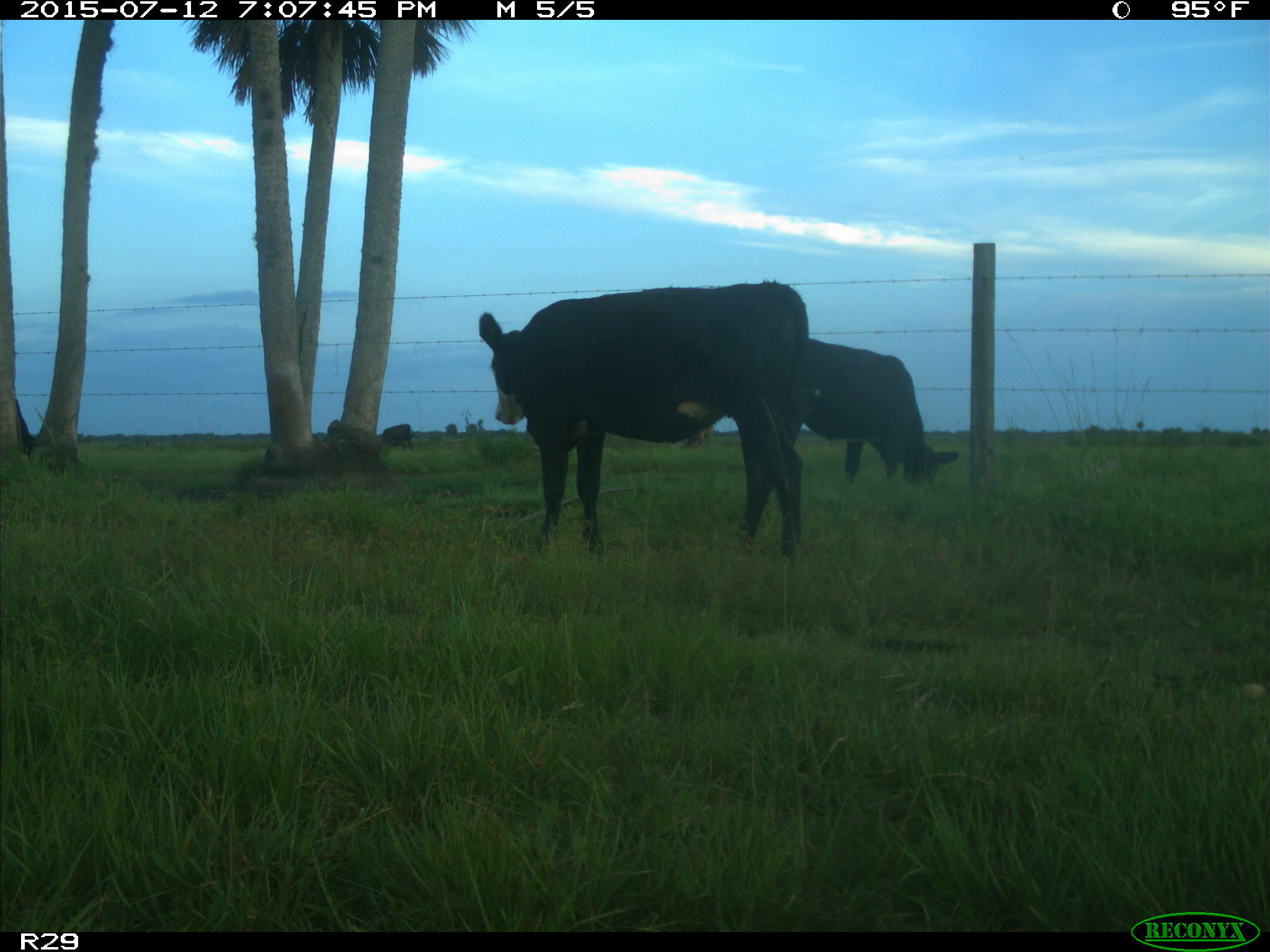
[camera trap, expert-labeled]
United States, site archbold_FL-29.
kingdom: Animalia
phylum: Chordata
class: Mammalia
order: Artiodactyla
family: Bovidae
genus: Bos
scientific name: Bos taurus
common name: domestic cow